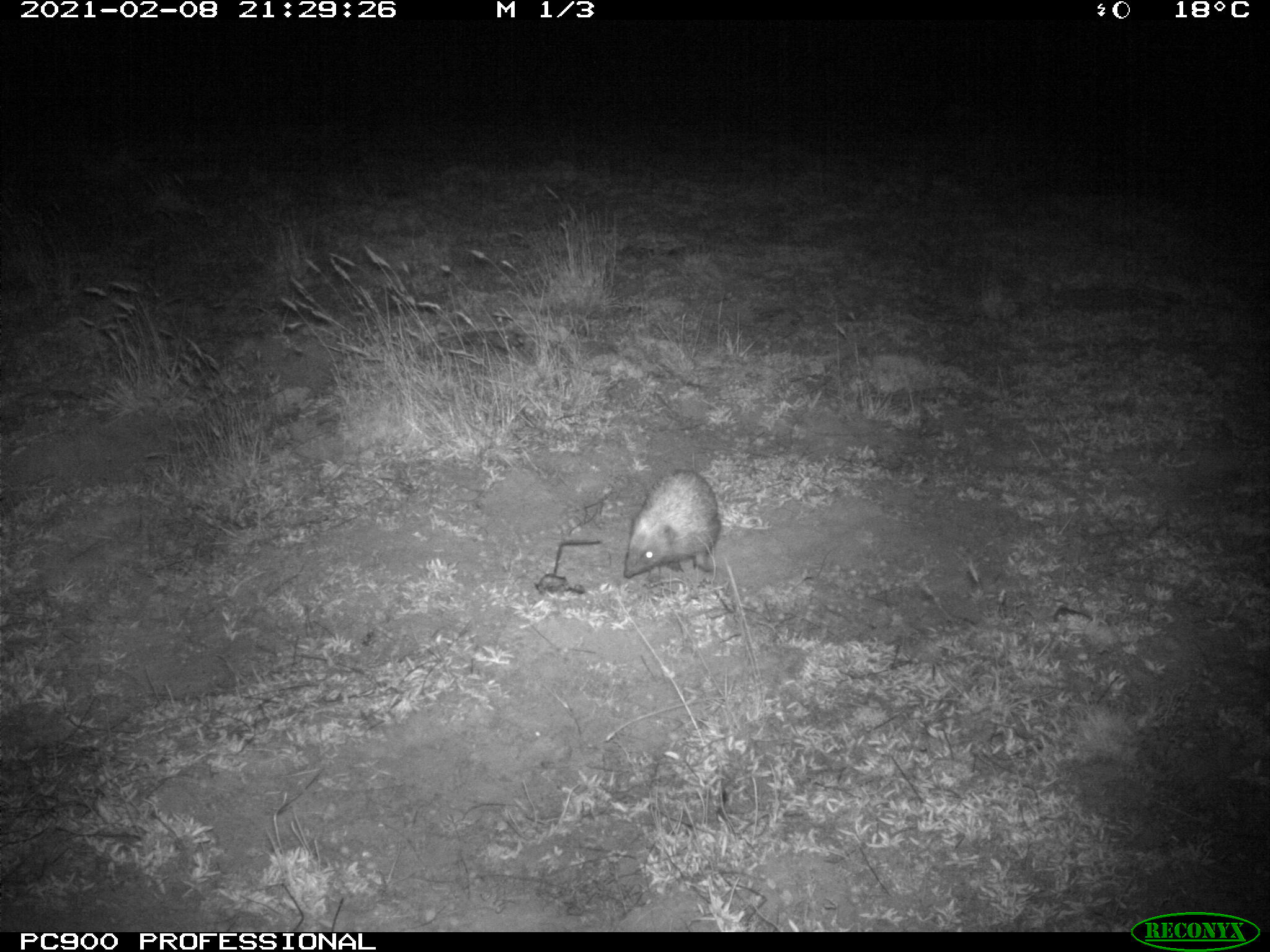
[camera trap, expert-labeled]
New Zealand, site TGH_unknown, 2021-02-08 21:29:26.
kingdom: Animalia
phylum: Chordata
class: Mammalia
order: Eulipotyphla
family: Erinaceidae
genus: Erinaceus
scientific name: Erinaceus europaeus europaeus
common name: european hedgehog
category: hedgehog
Hedgehog (european hedgehog) (Erinaceus europaeus europaeus).